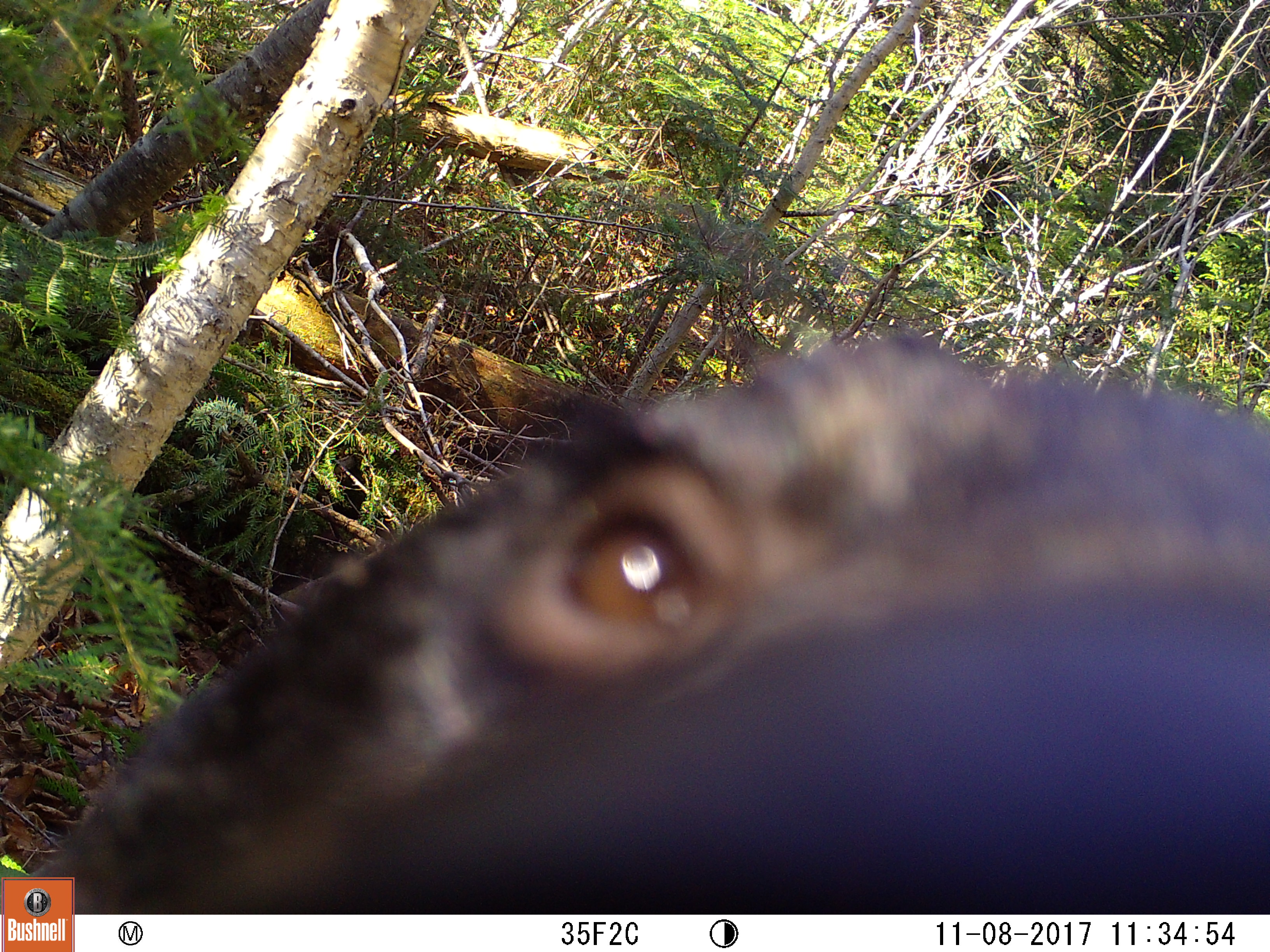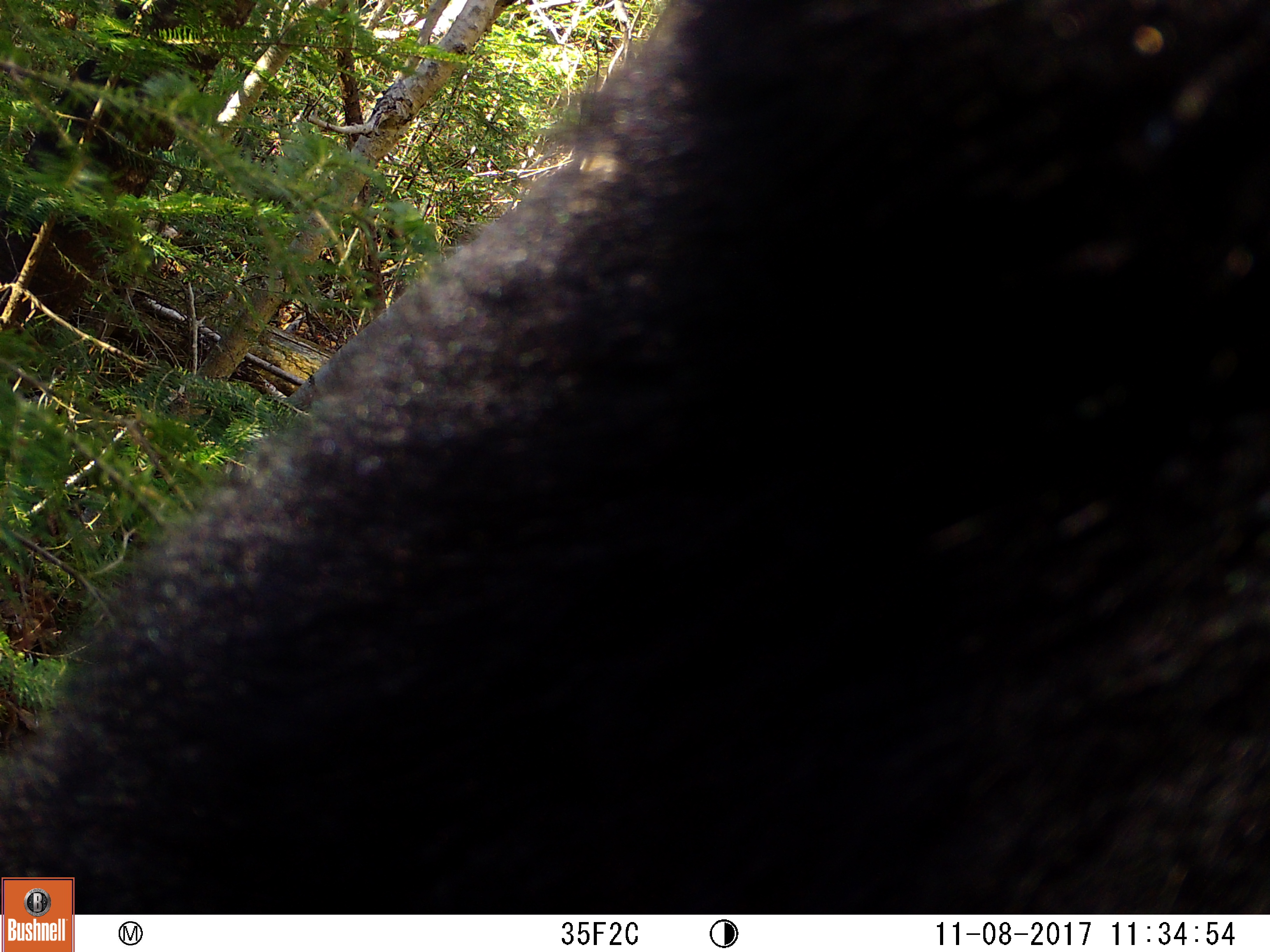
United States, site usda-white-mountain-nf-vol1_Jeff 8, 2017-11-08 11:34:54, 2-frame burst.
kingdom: Animalia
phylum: Chordata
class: Mammalia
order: Carnivora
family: Ursidae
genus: Ursus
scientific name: Ursus americanus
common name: black bear